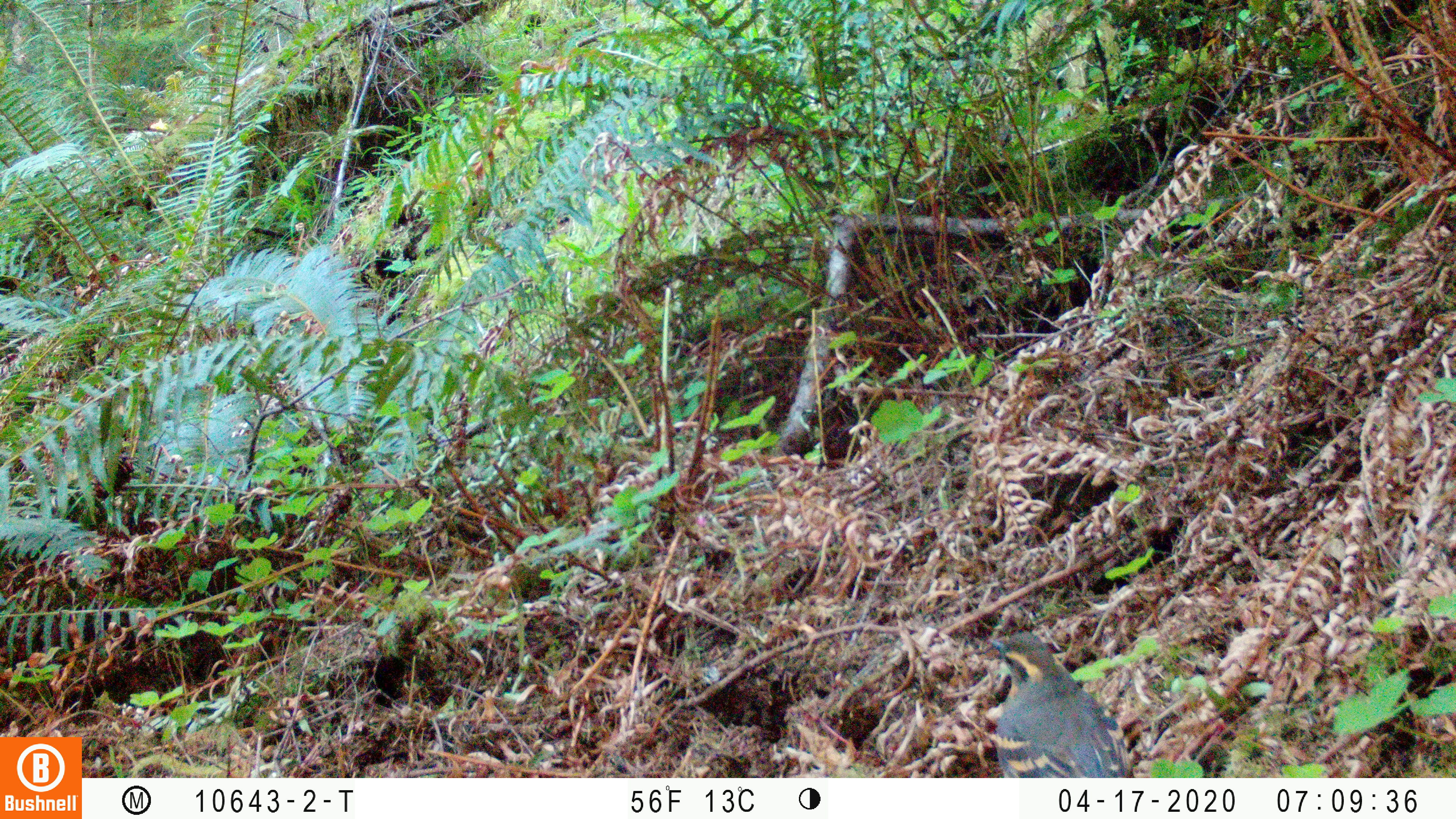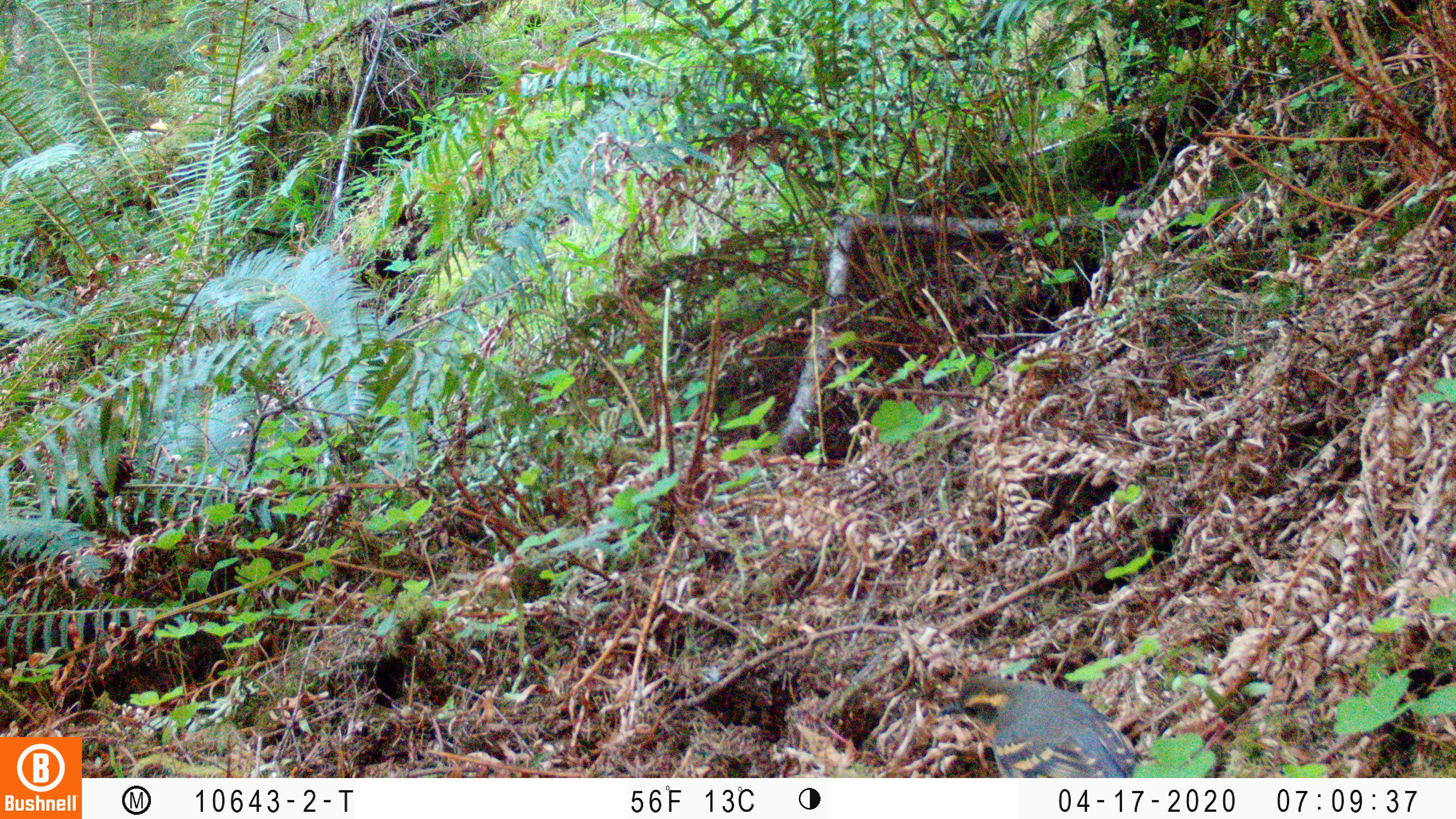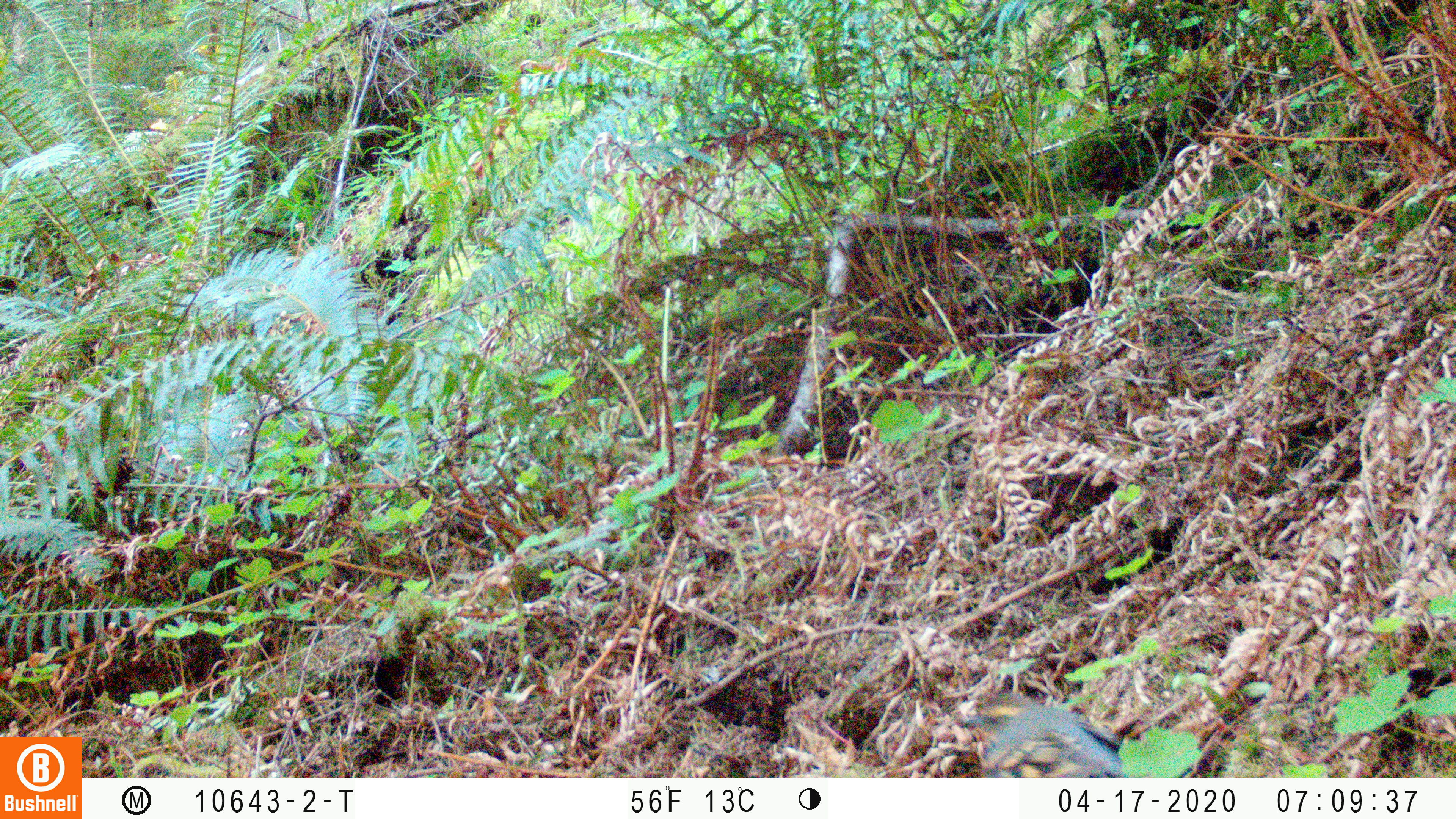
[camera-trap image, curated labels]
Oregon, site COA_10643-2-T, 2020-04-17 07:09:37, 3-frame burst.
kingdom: Animalia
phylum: Chordata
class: Aves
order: Passeriformes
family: Turdidae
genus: Ixoreus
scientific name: Ixoreus naevius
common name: varied thrush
Varied thrush (Ixoreus naevius).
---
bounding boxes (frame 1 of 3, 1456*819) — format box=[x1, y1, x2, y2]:
varied thrush: box=[984, 627, 1138, 774]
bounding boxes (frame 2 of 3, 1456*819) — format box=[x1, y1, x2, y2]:
varied thrush: box=[930, 673, 1145, 777]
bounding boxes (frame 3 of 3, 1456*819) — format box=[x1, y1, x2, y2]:
varied thrush: box=[955, 690, 1144, 777]